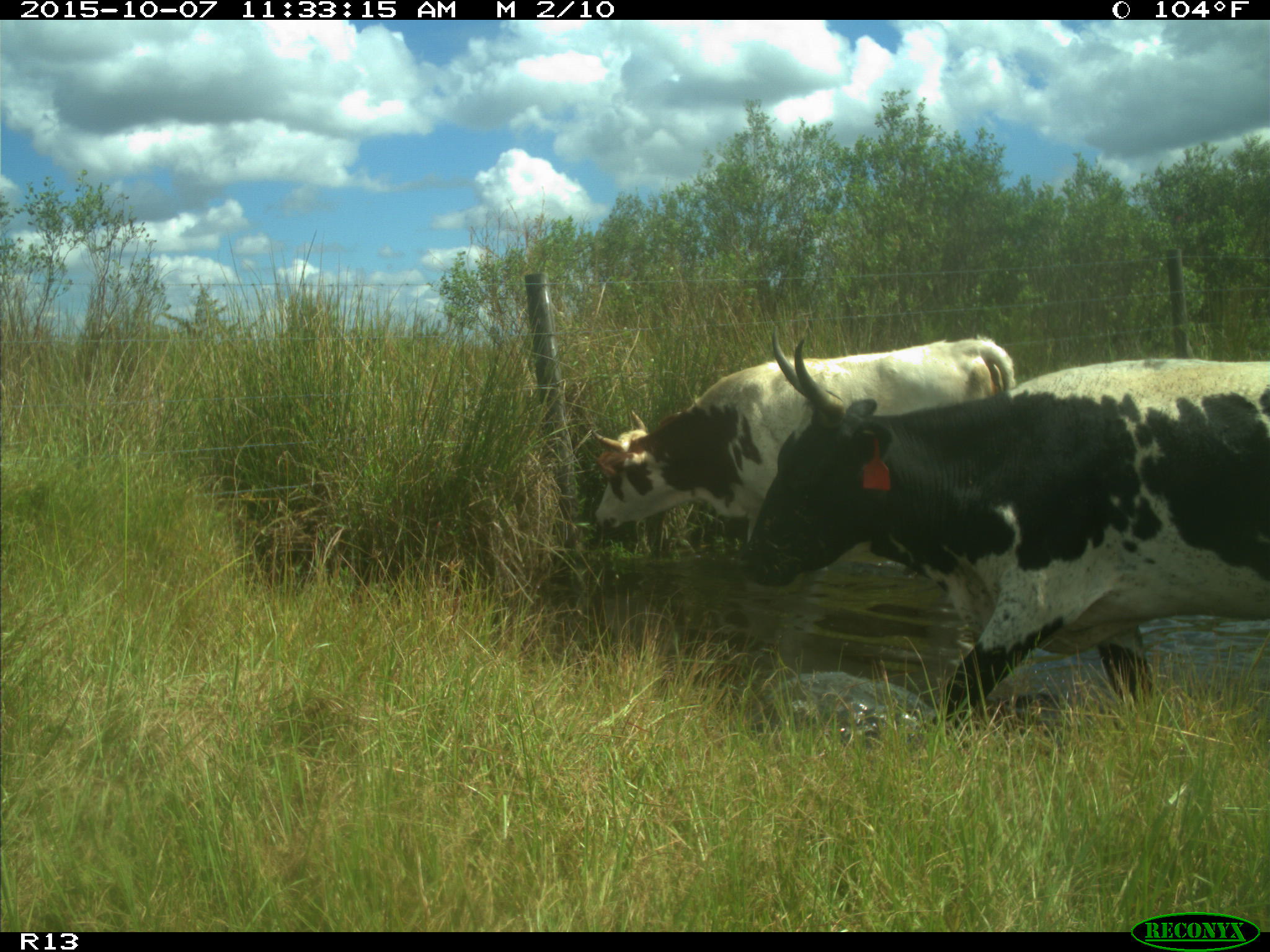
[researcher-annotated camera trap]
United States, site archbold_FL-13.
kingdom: Animalia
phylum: Chordata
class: Mammalia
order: Artiodactyla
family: Bovidae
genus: Bos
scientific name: Bos taurus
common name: domestic cow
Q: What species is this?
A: Bos taurus (domestic cow).